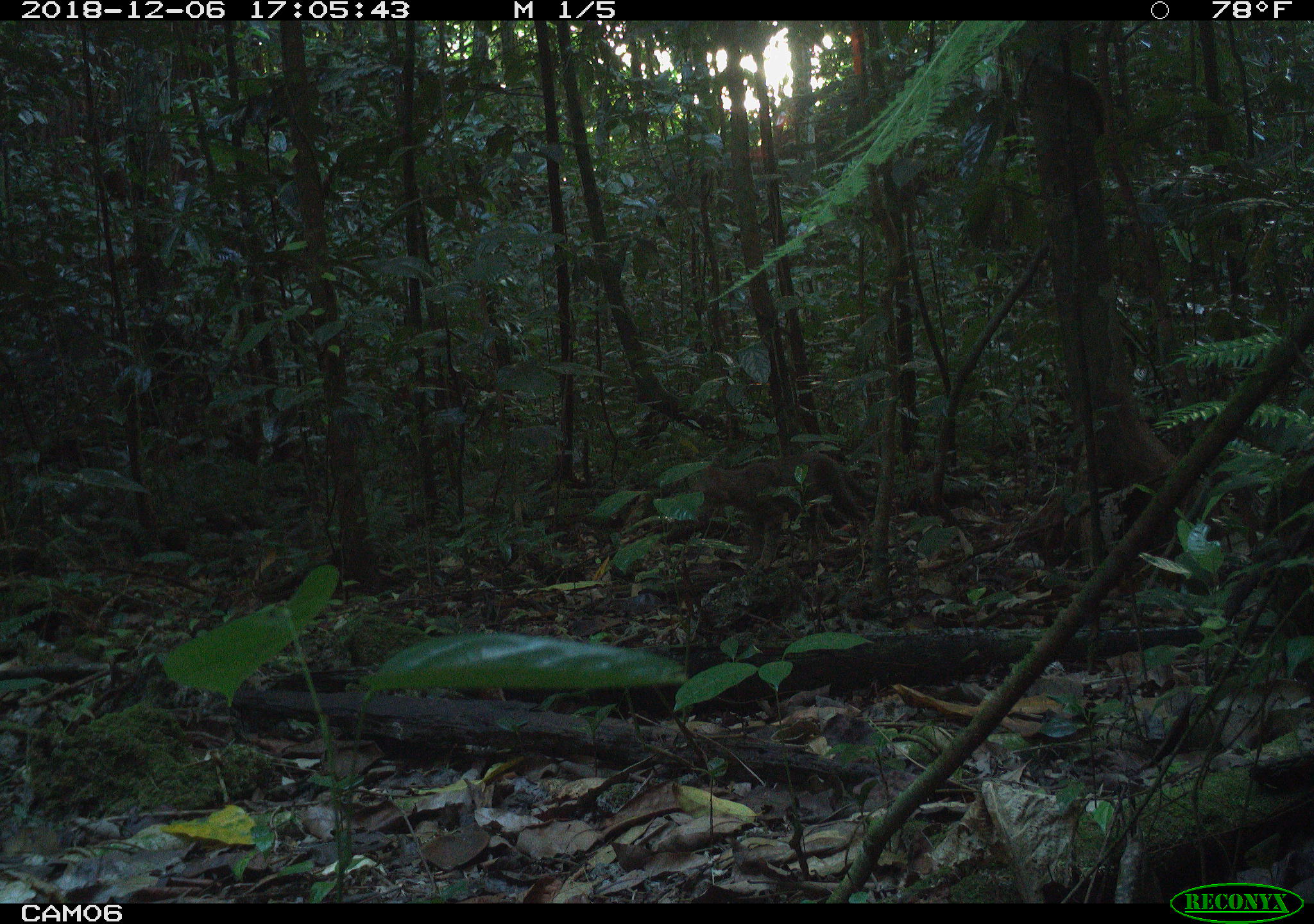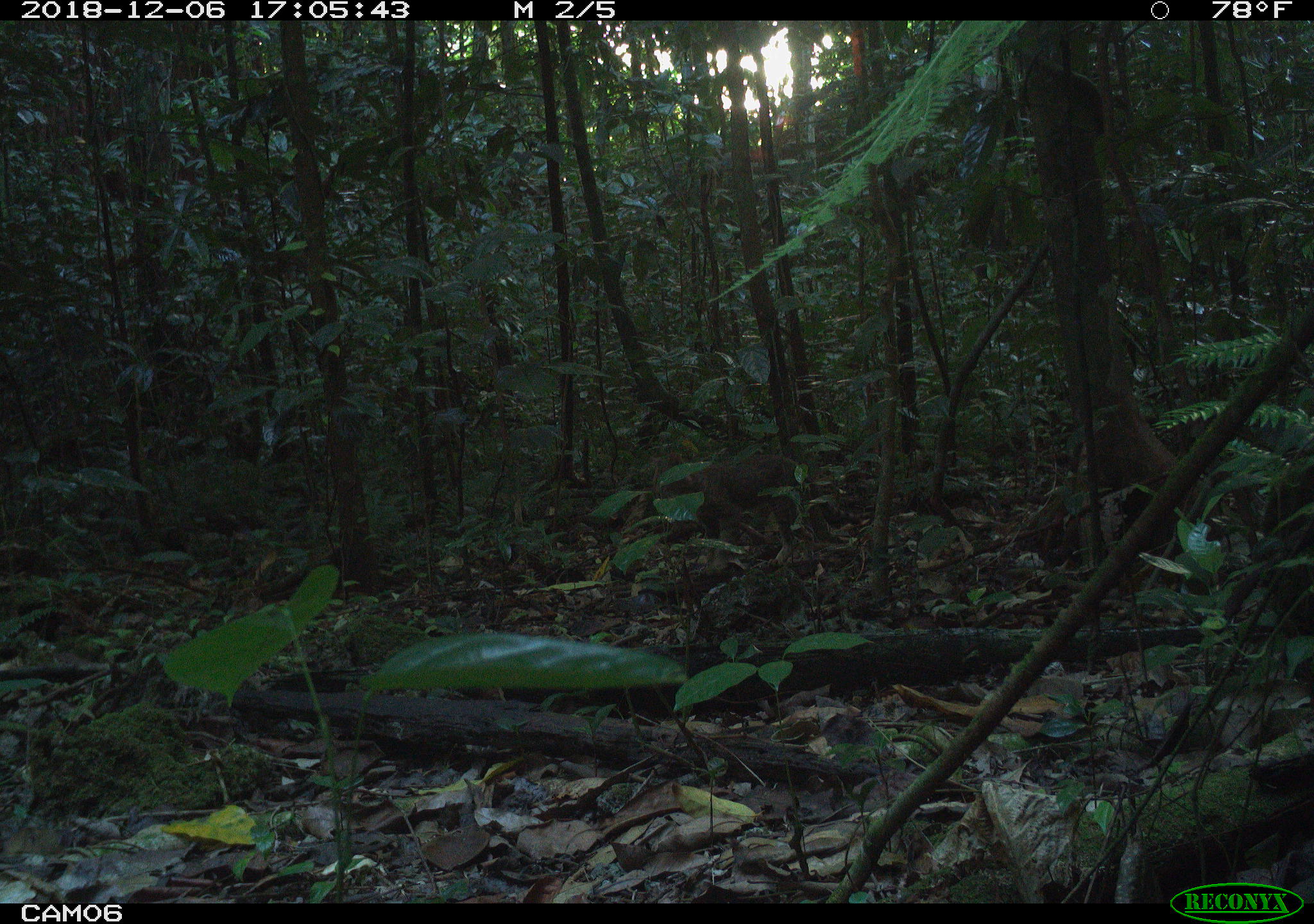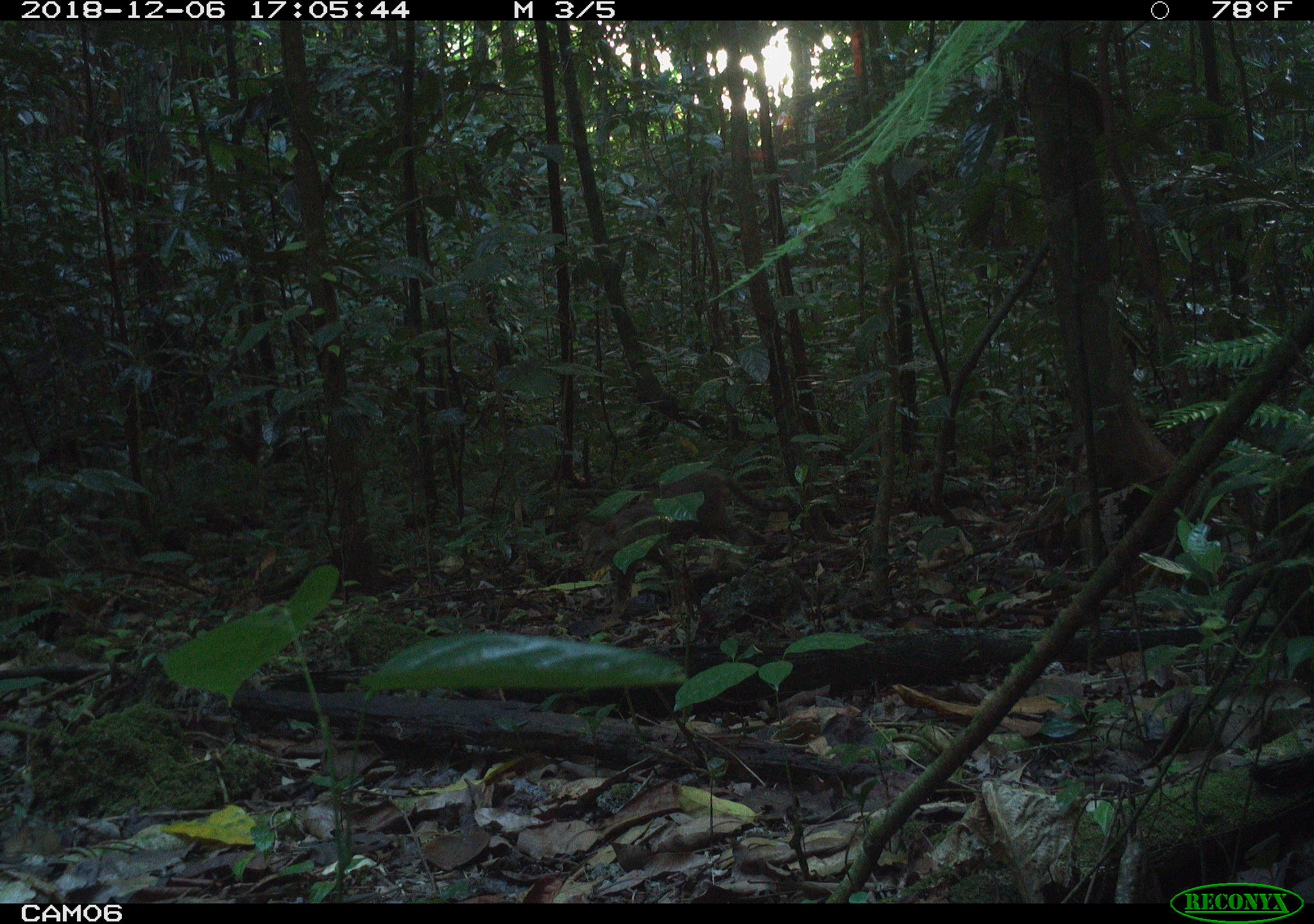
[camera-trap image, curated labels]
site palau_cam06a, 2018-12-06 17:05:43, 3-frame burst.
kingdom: Animalia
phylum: Chordata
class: Mammalia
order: Carnivora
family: Felidae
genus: Felis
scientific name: Felis catus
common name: cat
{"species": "cat (Felis catus)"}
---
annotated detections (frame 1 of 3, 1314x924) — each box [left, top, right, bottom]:
cat: [676, 443, 874, 562]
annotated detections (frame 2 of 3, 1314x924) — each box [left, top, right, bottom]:
cat: [653, 453, 804, 542]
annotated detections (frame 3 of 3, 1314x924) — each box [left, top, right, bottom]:
cat: [565, 467, 778, 610]